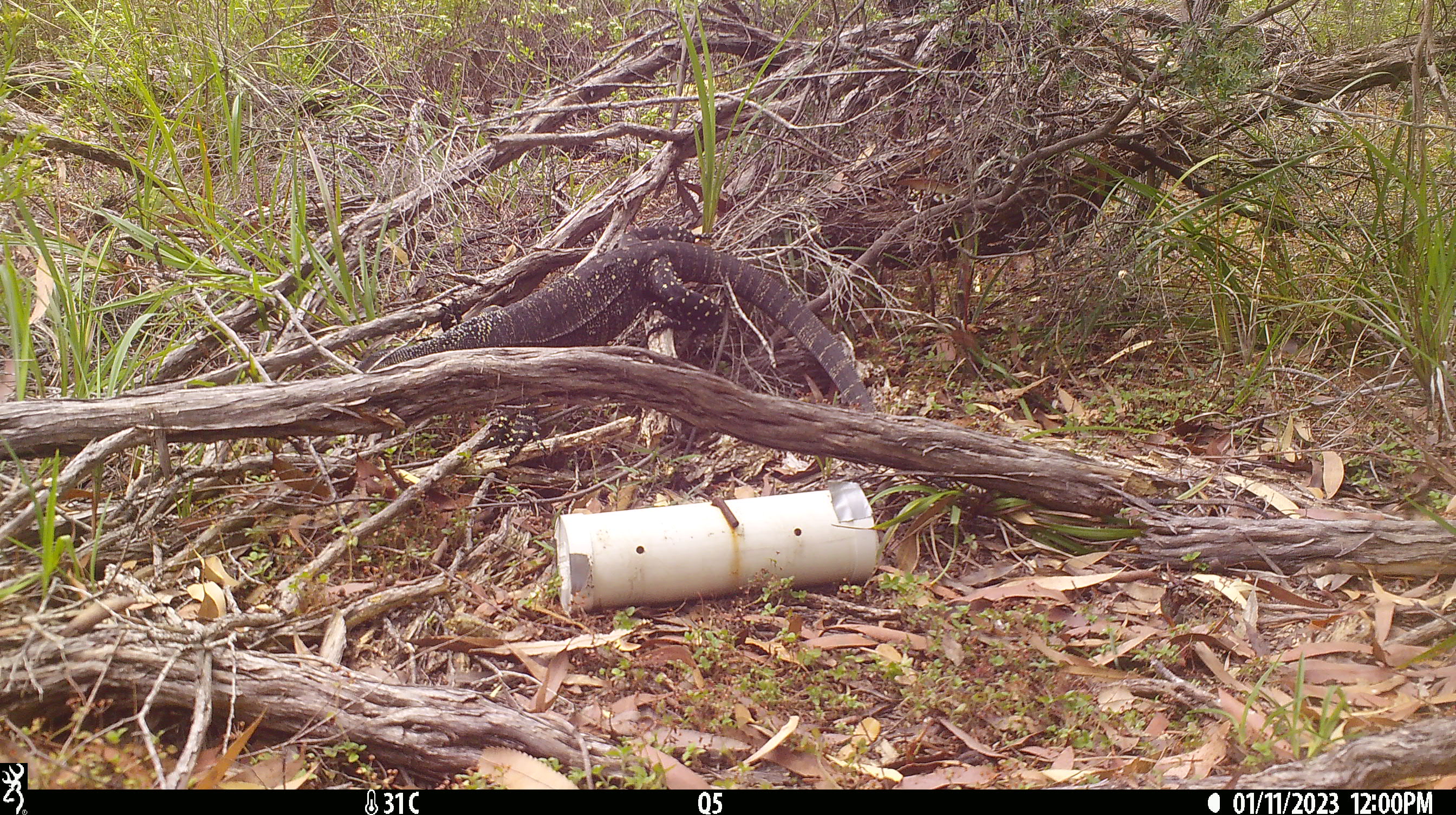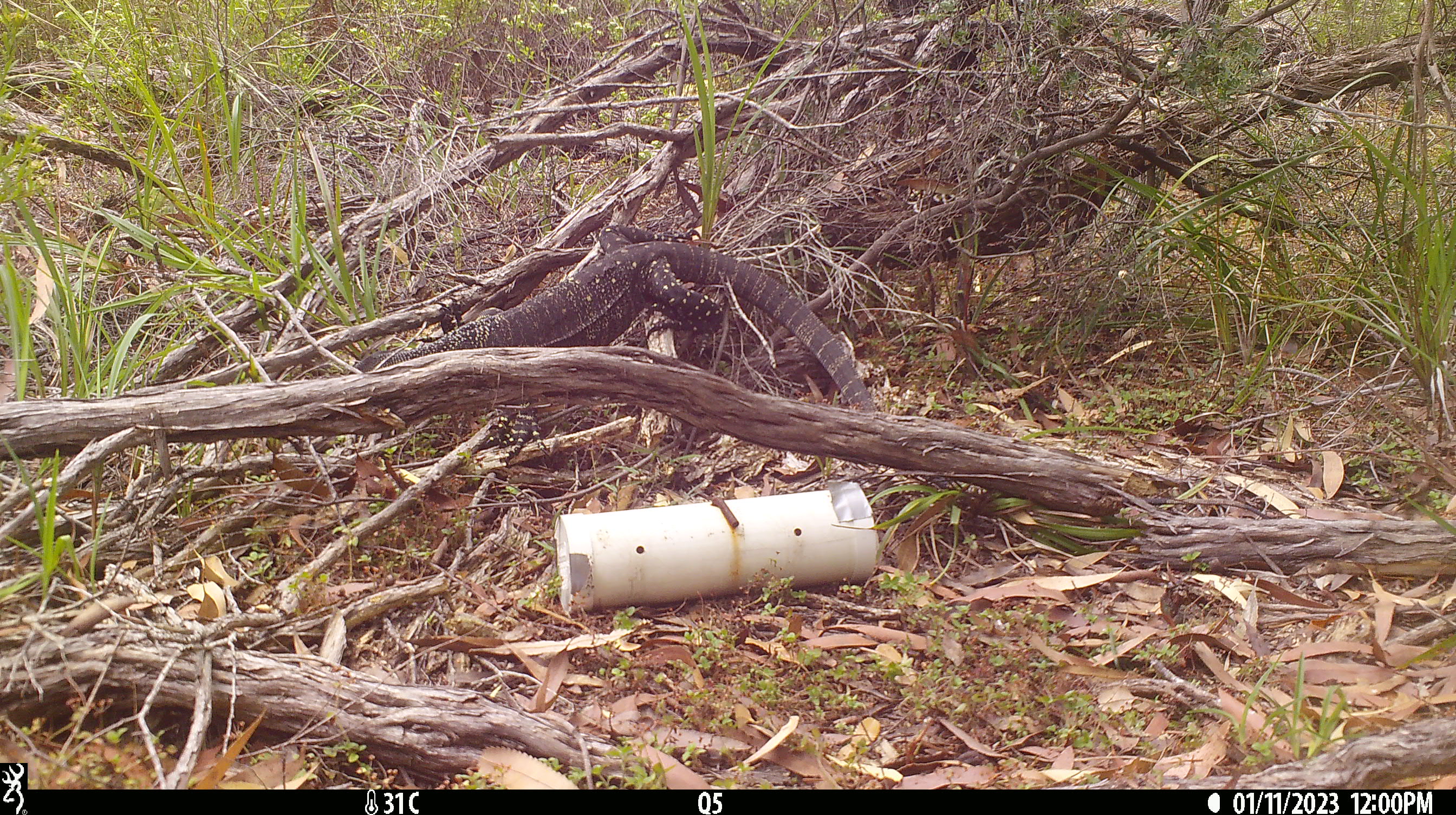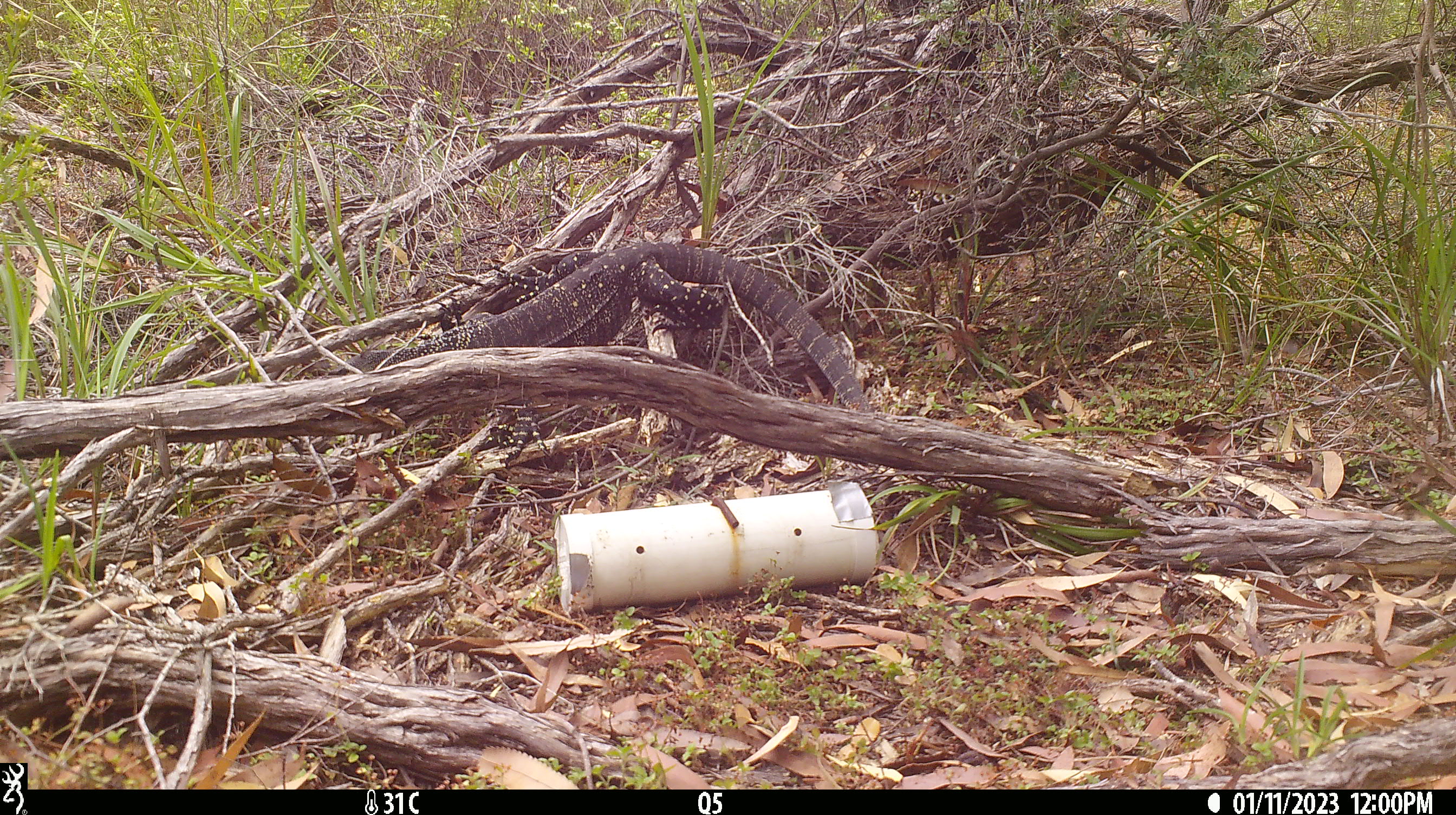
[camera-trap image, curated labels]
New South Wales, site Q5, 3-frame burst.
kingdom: Animalia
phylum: Chordata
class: Reptilia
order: Squamata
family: Varanidae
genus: Varanus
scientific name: Varanus varius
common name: lace monitor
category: goanna